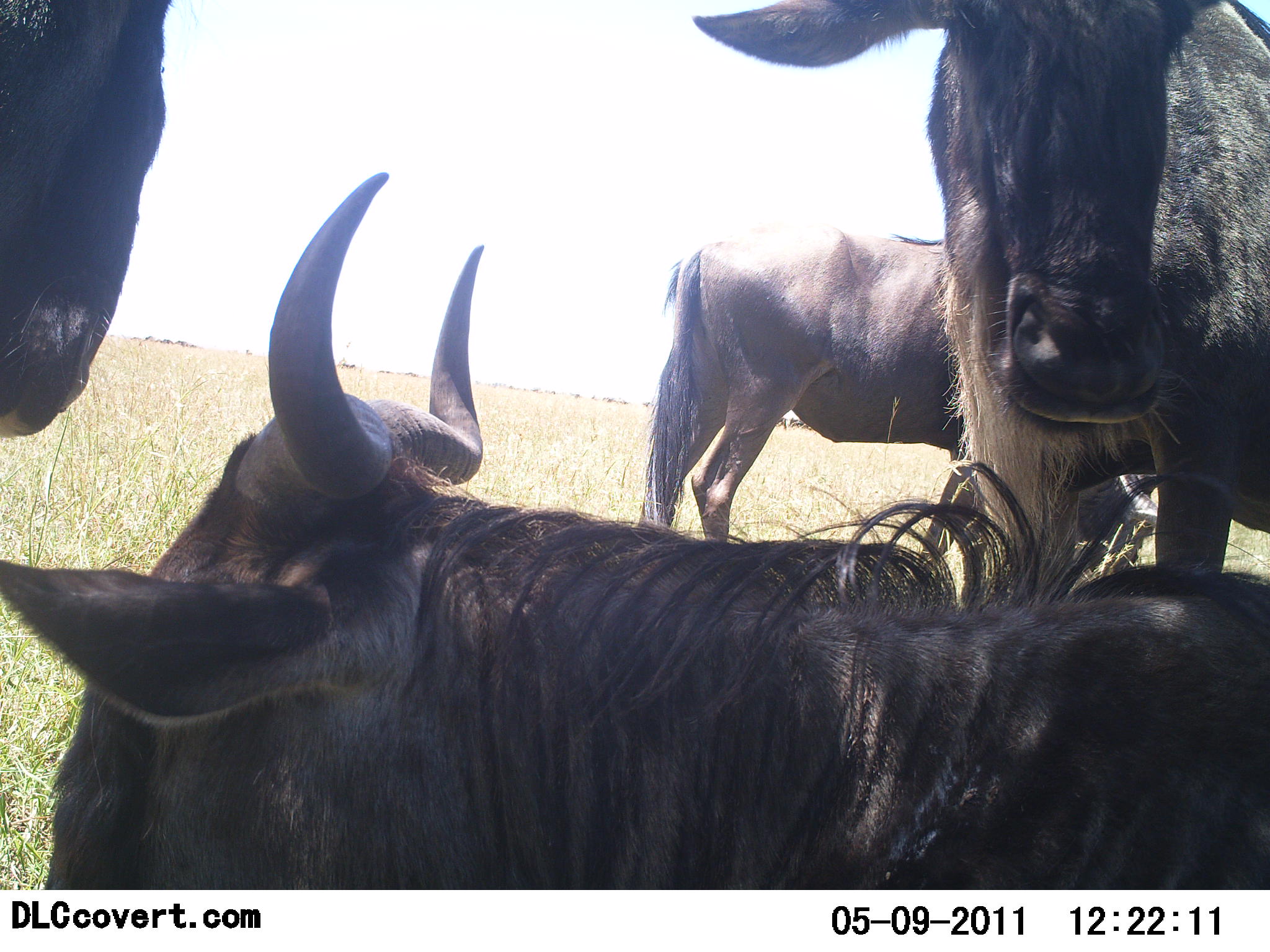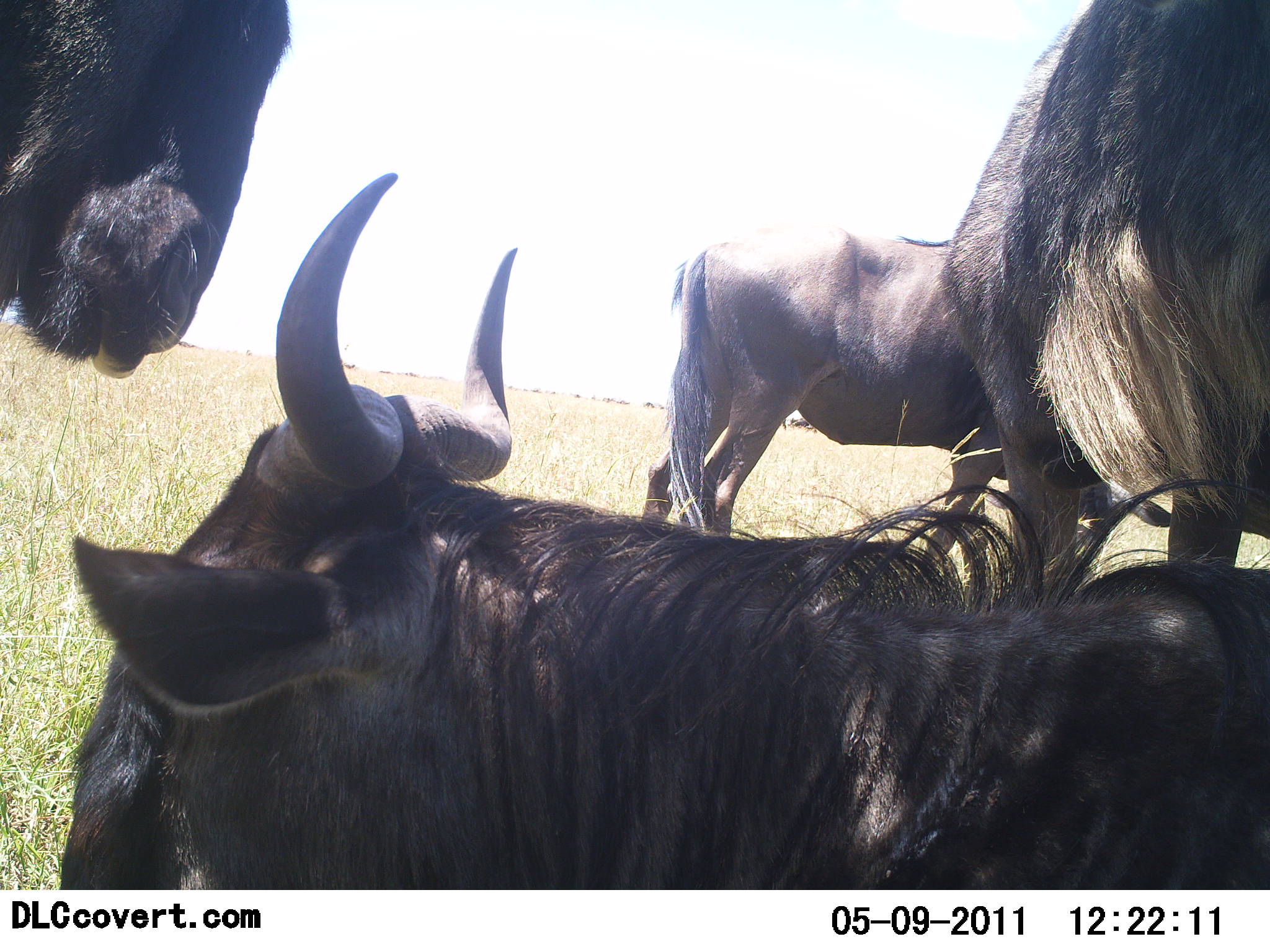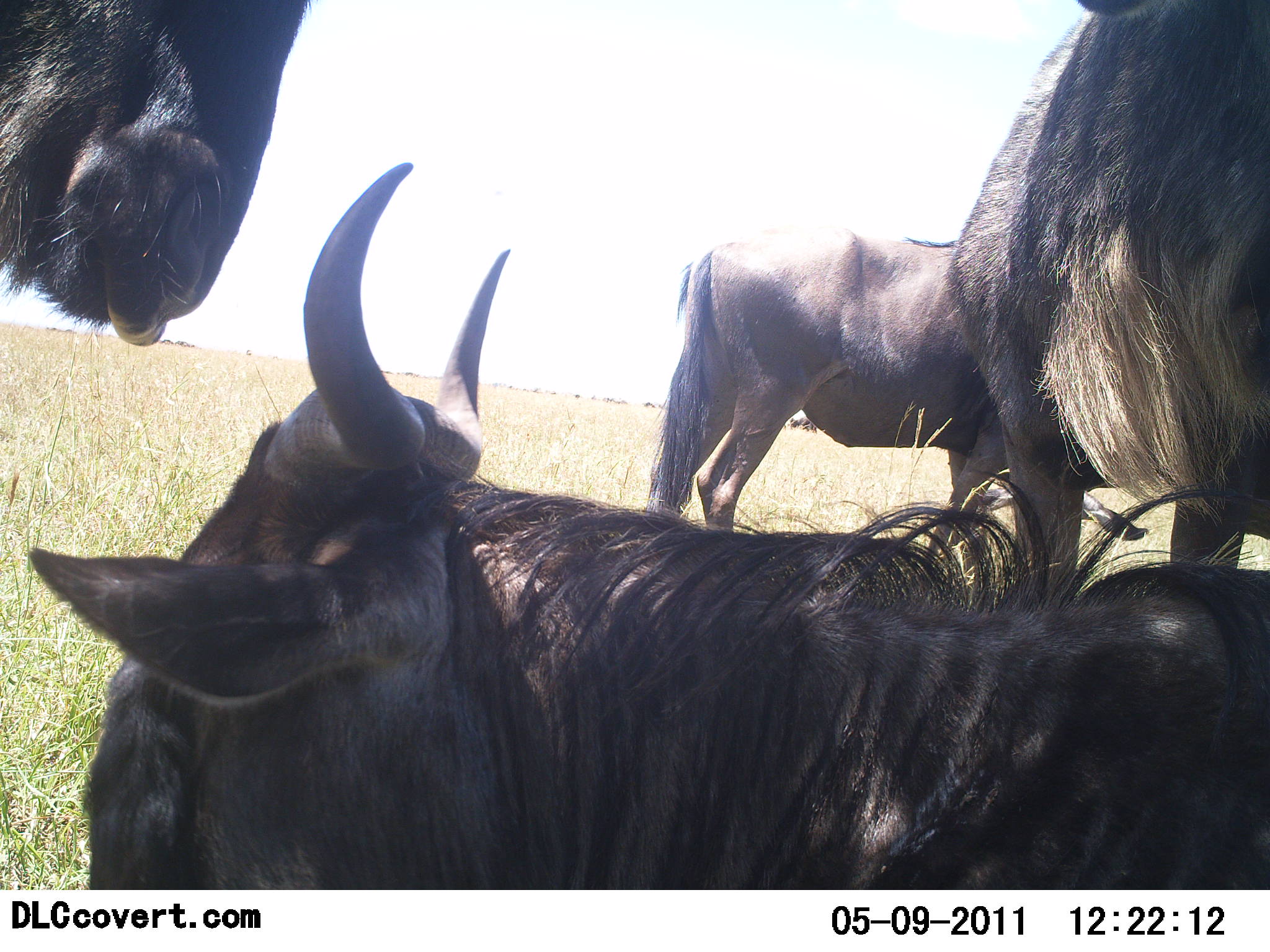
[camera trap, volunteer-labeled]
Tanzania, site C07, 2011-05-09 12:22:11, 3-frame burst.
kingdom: Animalia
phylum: Chordata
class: Mammalia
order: Artiodactyla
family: Bovidae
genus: Connochaetes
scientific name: Connochaetes taurinus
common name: blue wildebeest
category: wildebeest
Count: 4.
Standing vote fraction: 69%.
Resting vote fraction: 85%.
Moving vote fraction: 0%.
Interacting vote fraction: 0%.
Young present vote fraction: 0%.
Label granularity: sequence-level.